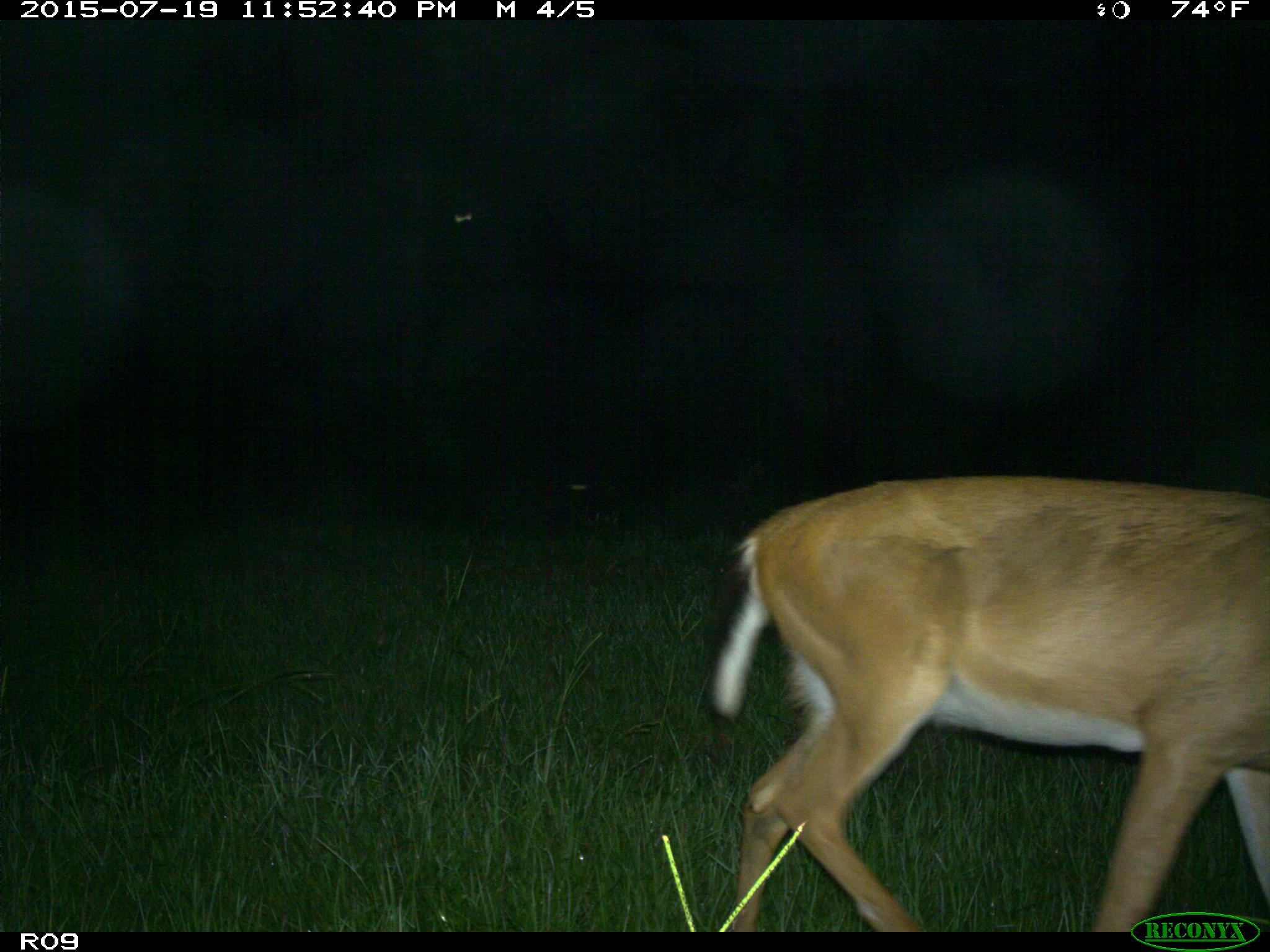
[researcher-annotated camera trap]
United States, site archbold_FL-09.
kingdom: Animalia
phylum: Chordata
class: Mammalia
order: Artiodactyla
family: Cervidae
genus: Odocoileus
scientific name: Odocoileus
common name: deer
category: unidentified deer